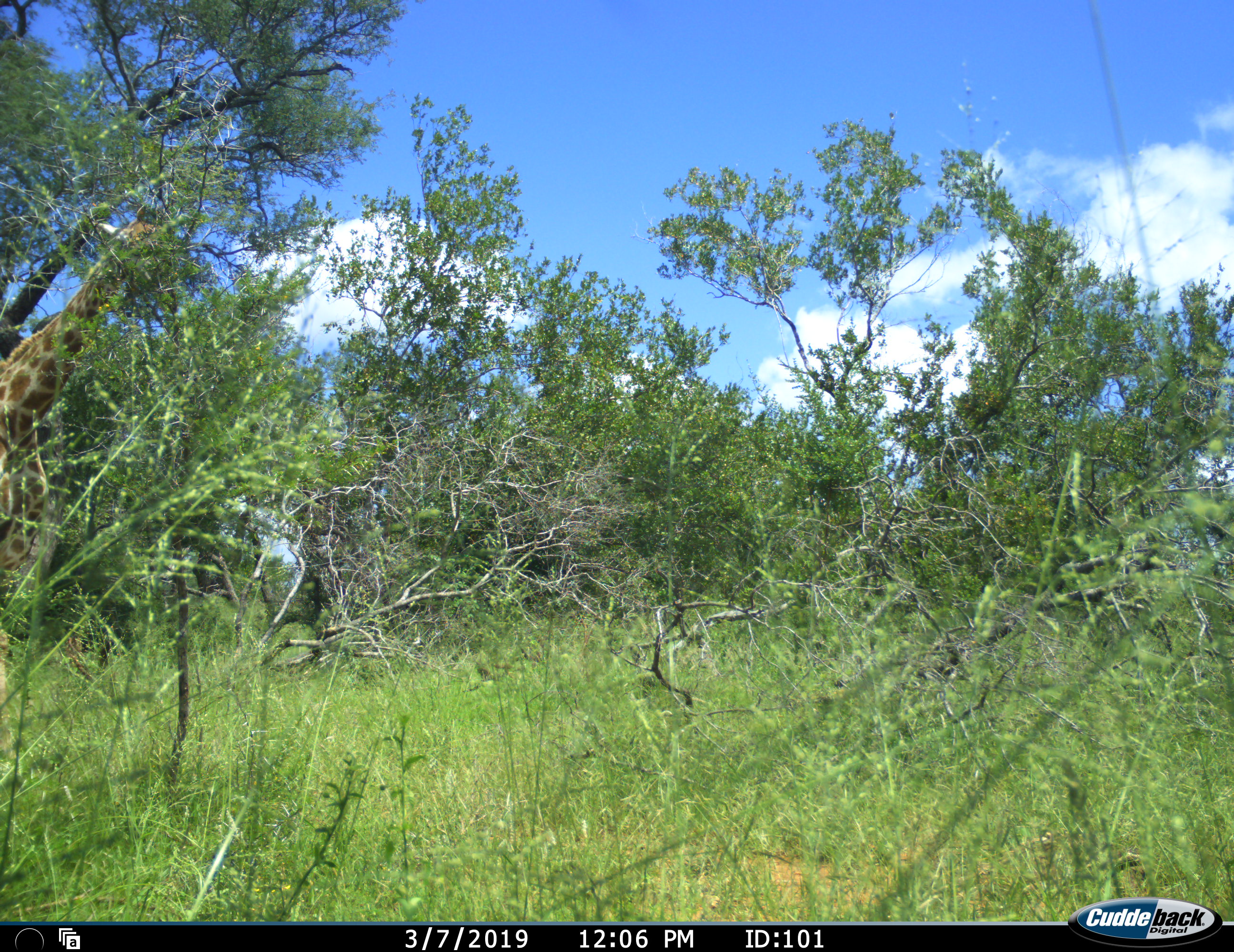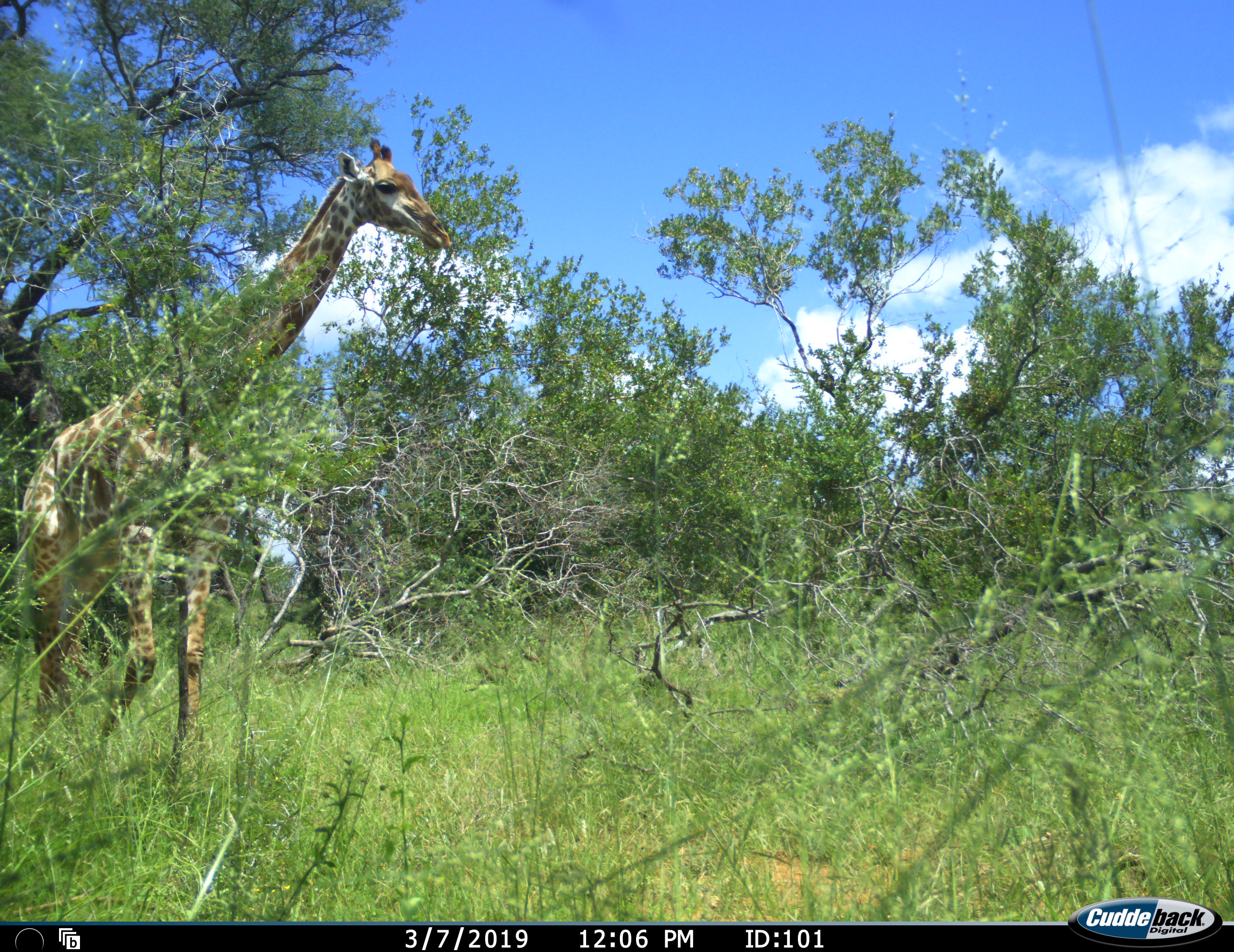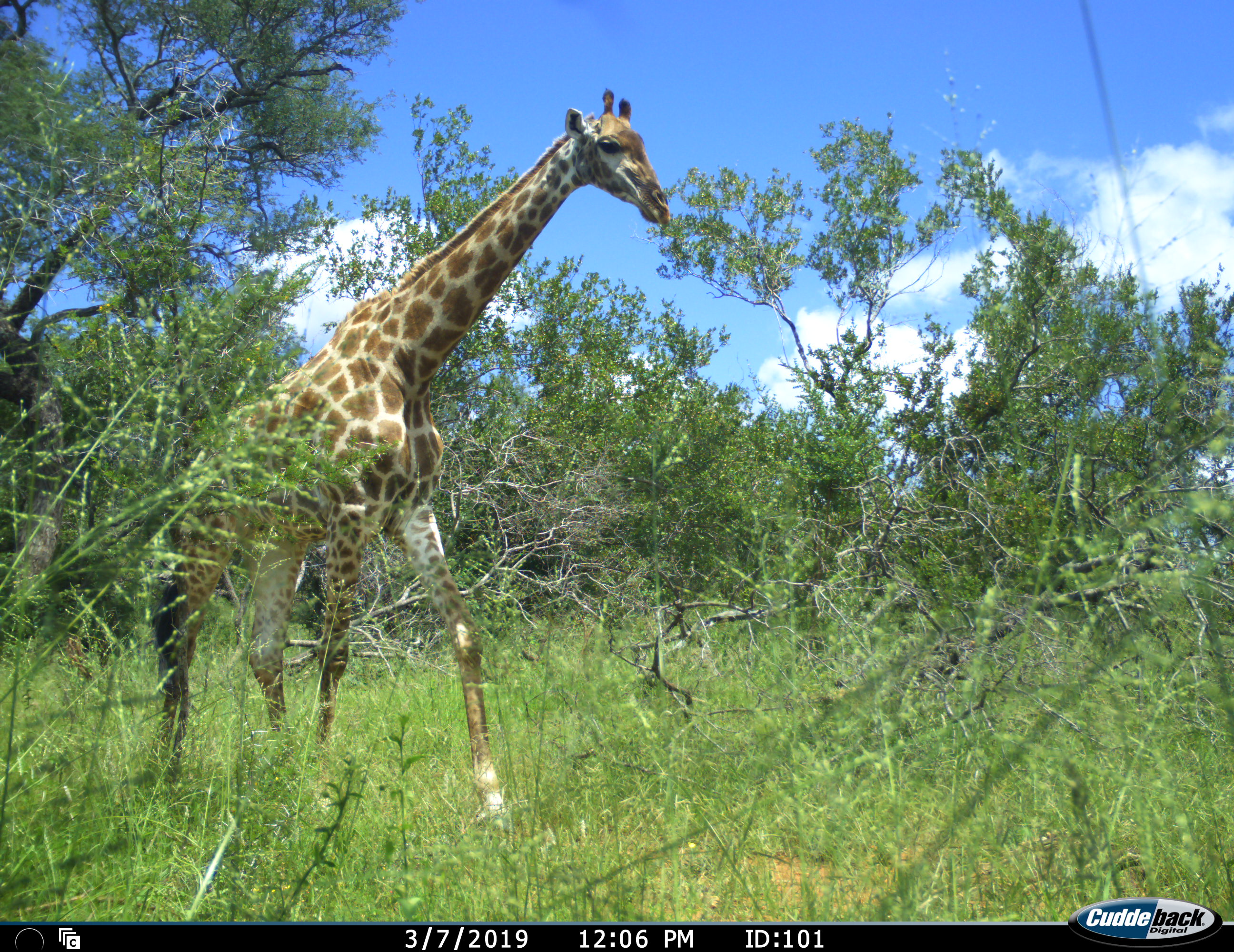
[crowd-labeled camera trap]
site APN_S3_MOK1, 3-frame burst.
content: unidentified animal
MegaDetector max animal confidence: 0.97